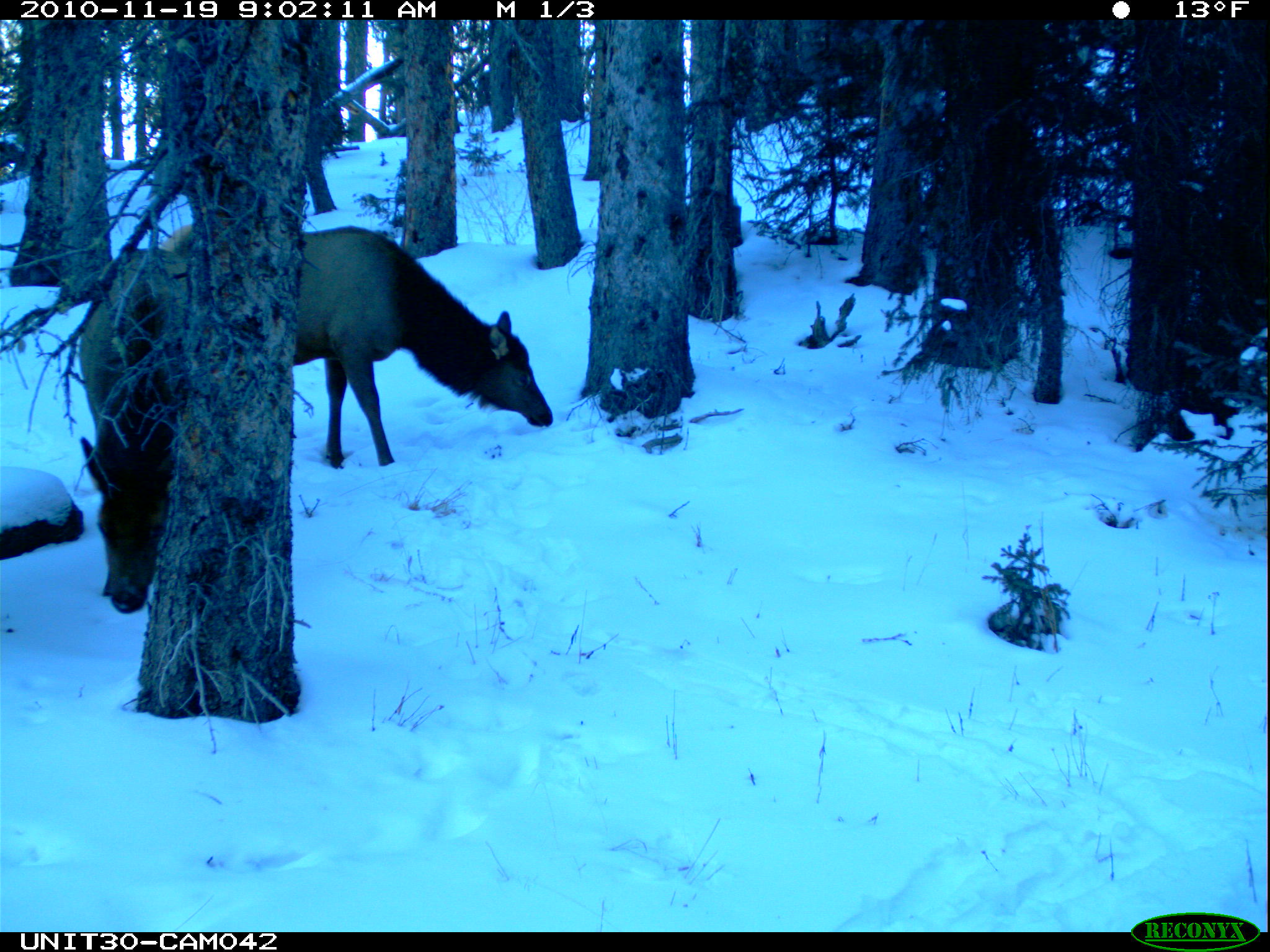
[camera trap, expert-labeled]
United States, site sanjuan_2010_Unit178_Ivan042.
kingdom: Animalia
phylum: Chordata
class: Mammalia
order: Artiodactyla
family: Cervidae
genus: Cervus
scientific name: Cervus elaphus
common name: red deer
Cervus elaphus (red deer).